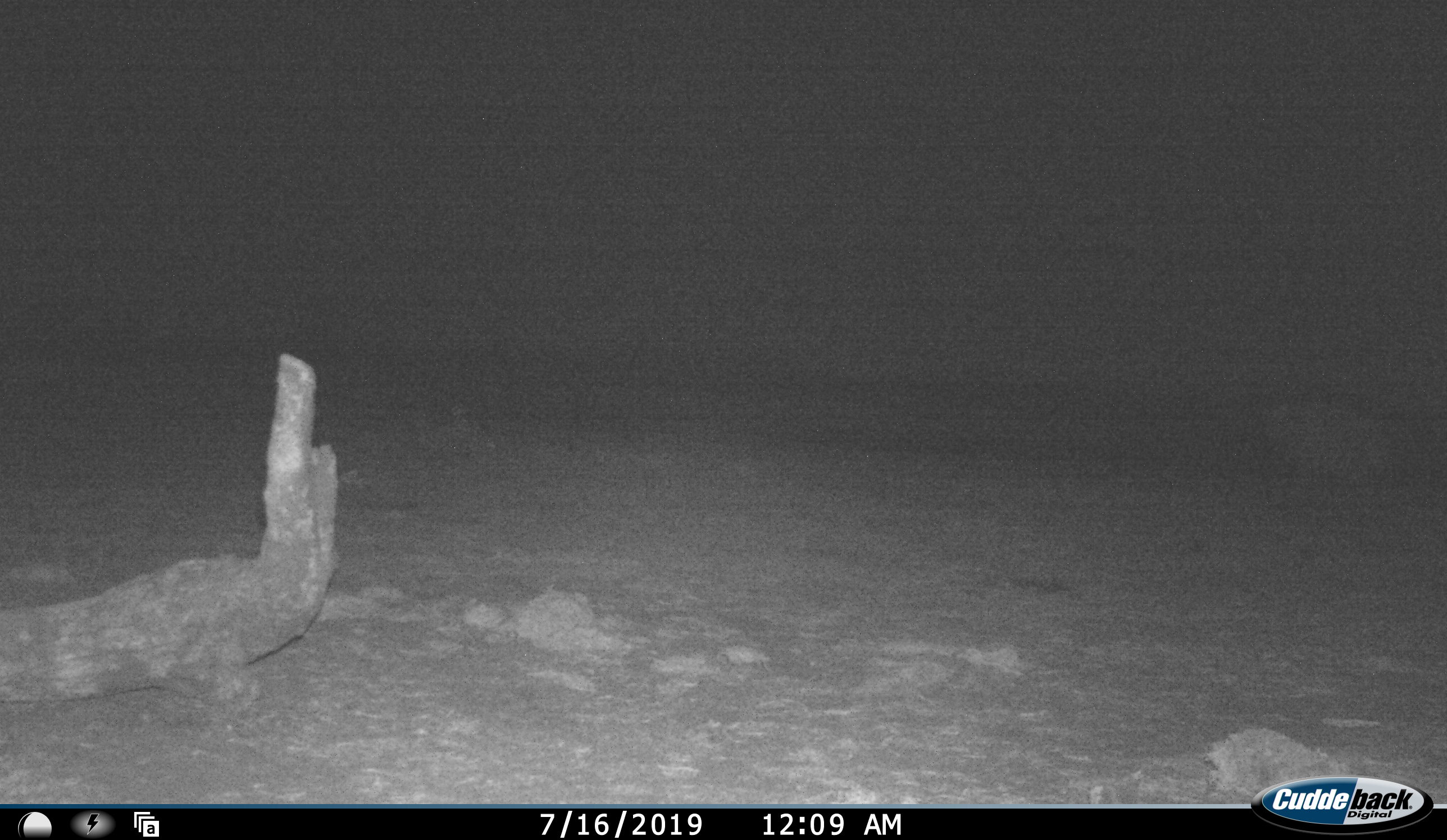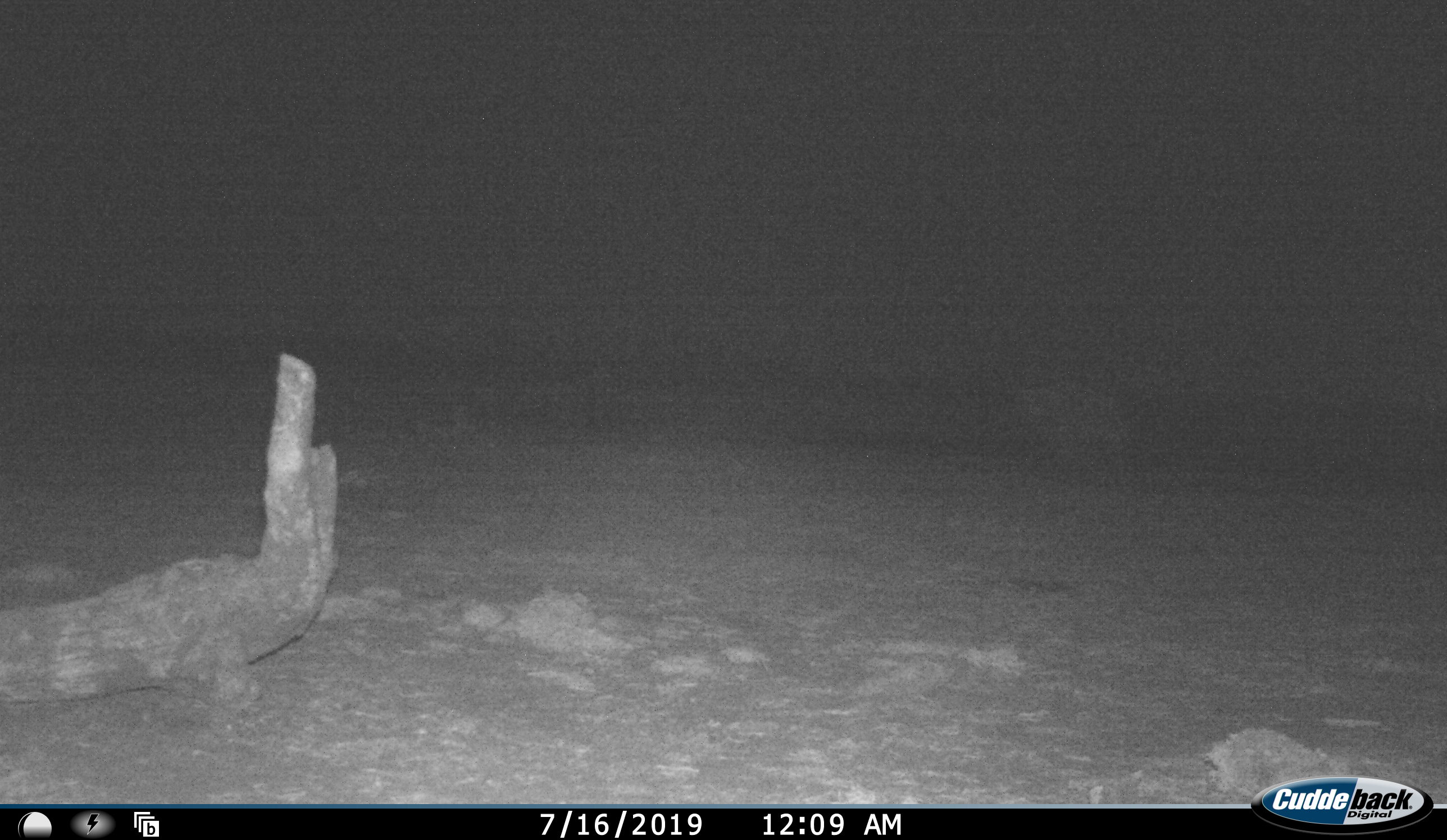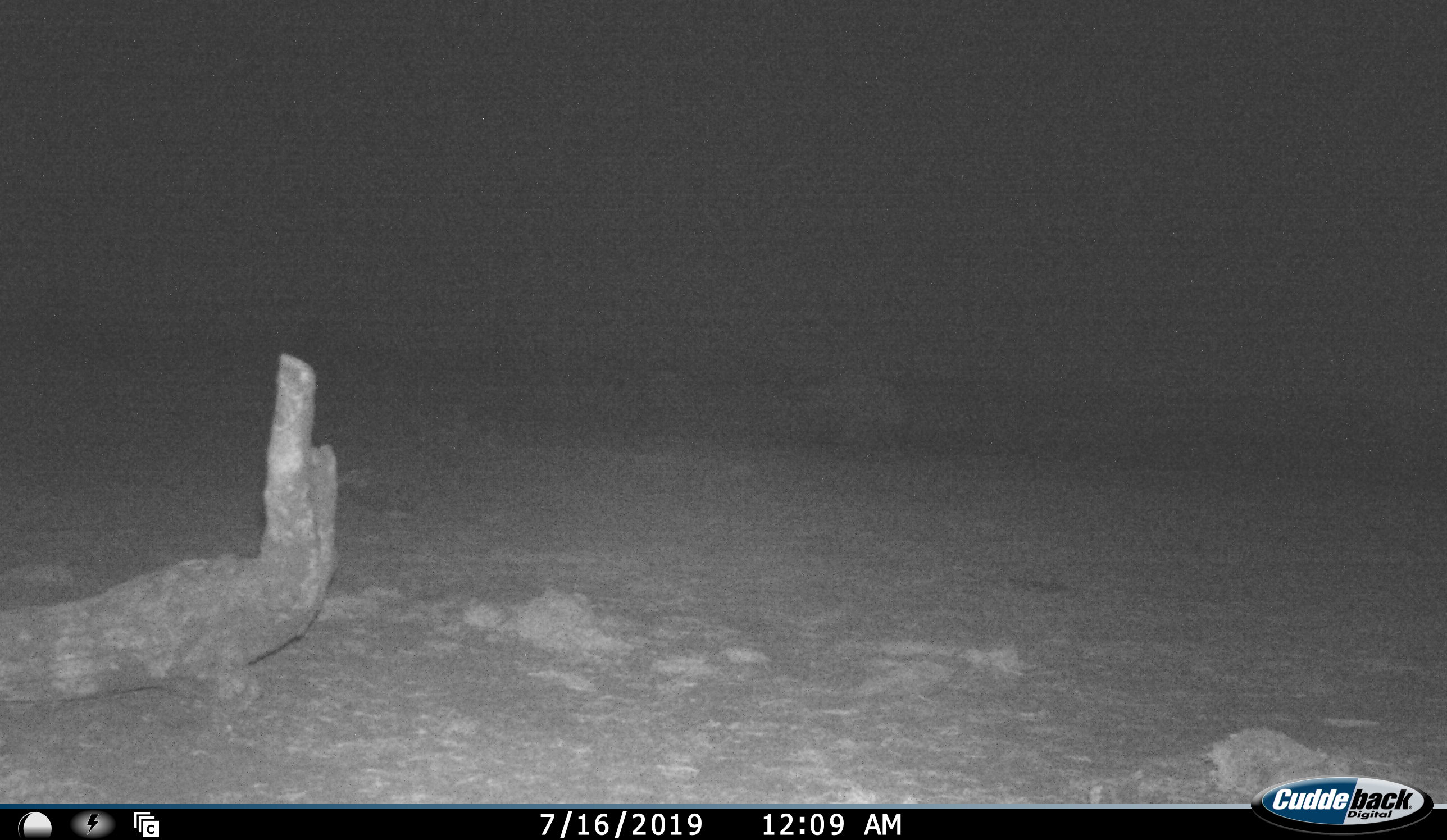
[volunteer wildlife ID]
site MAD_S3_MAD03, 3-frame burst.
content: unidentified animal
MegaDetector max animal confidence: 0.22